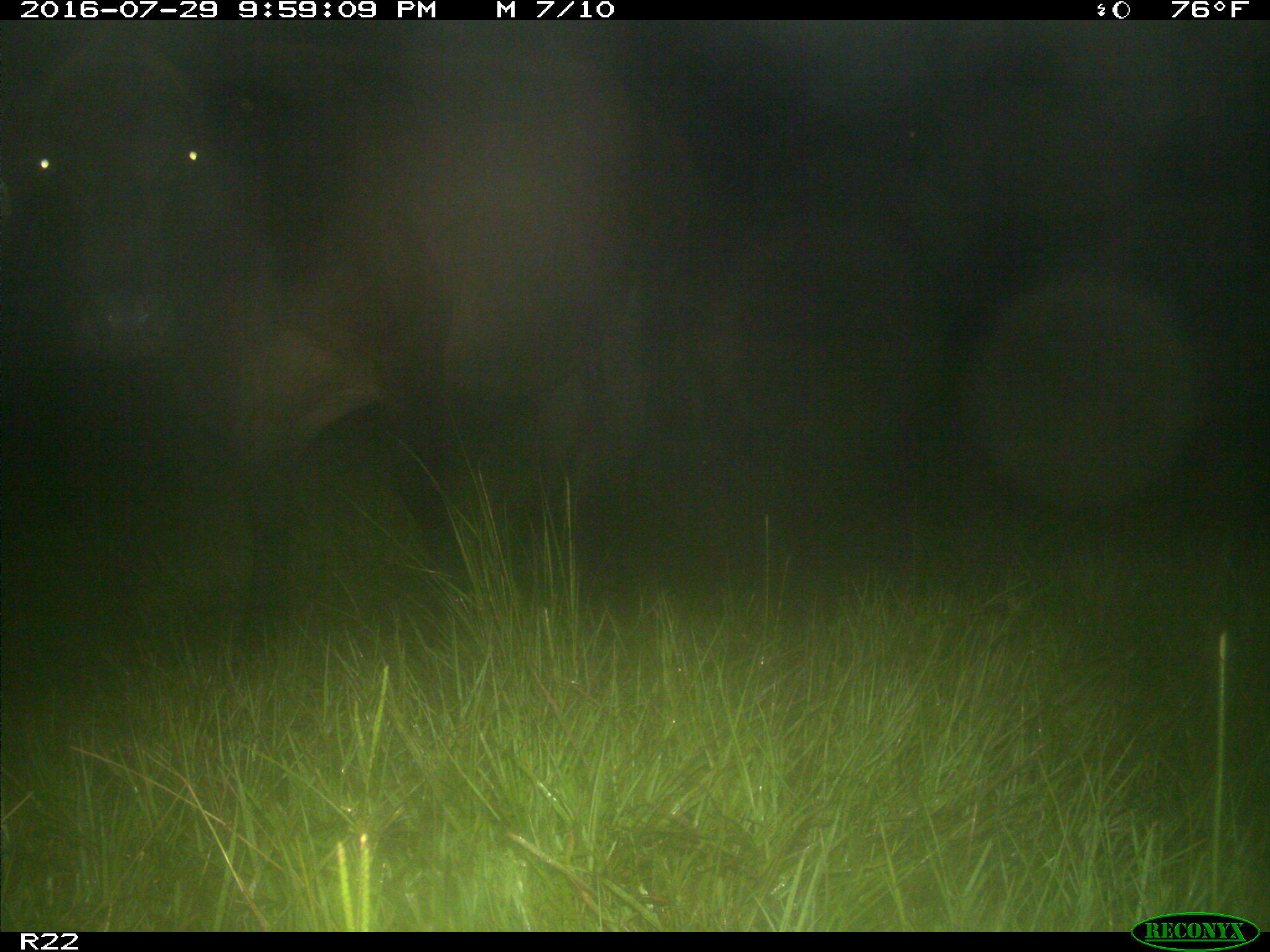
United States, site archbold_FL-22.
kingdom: Animalia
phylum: Chordata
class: Mammalia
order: Artiodactyla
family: Bovidae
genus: Bos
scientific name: Bos taurus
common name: domestic cow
Bos taurus (domestic cow).